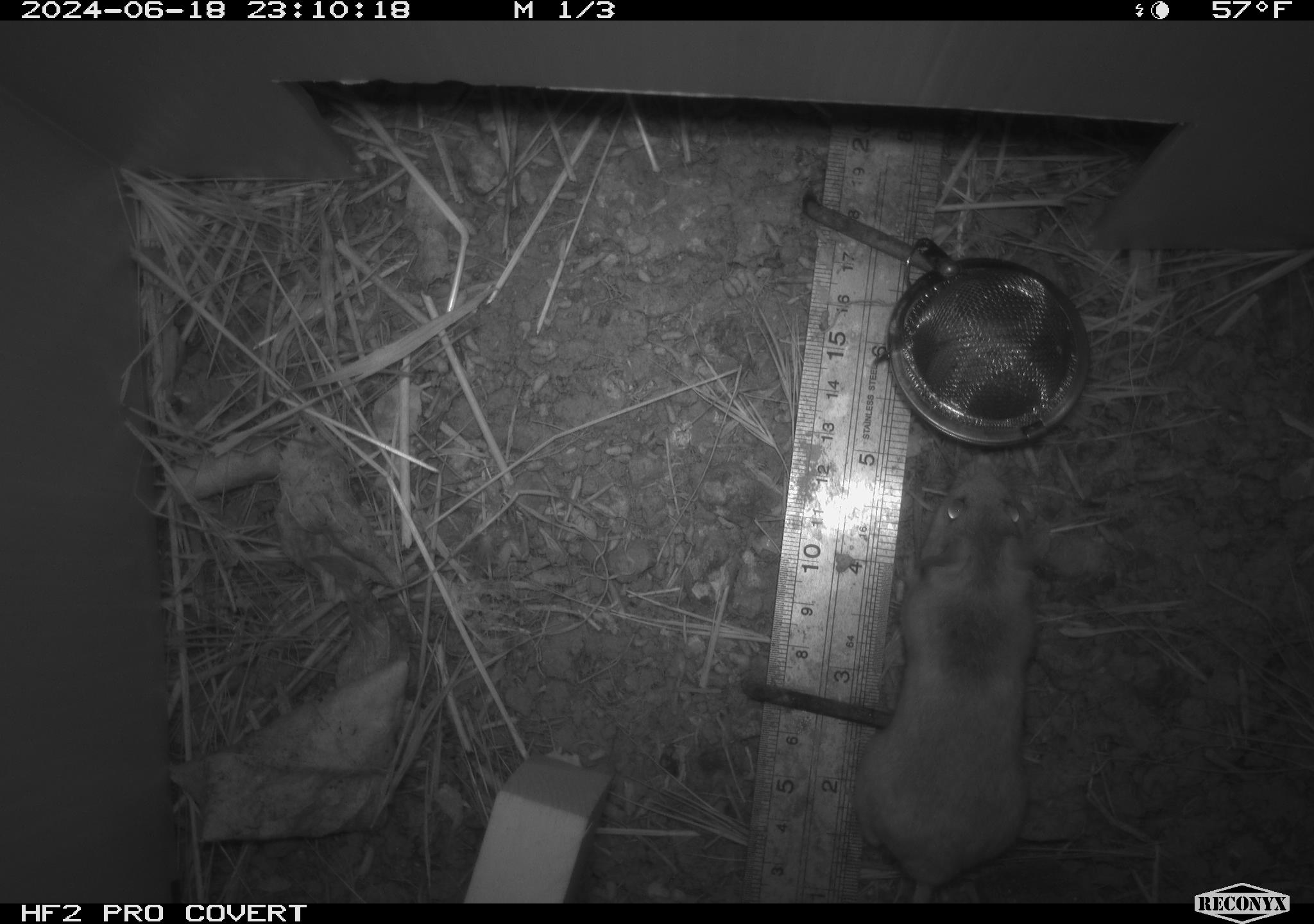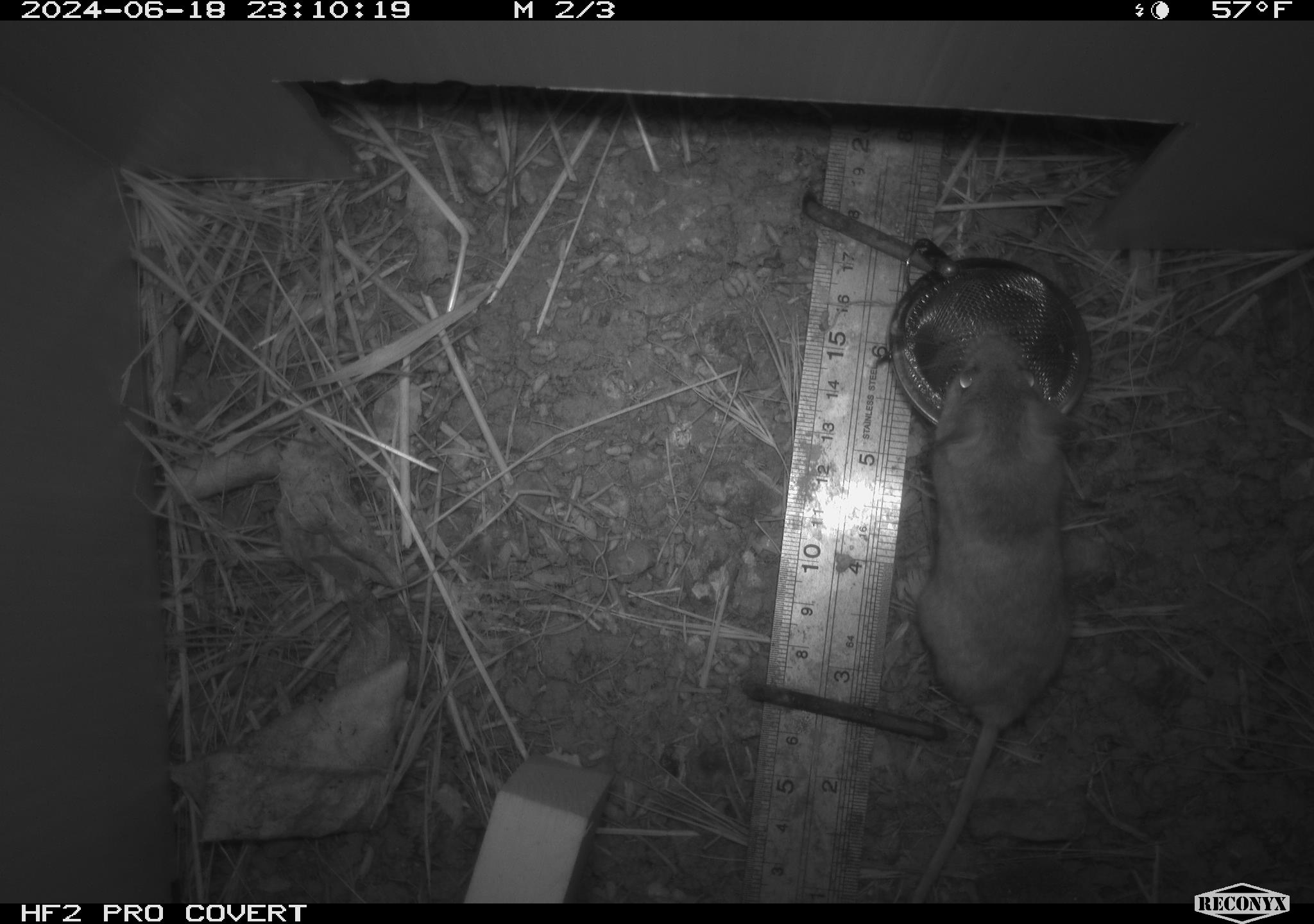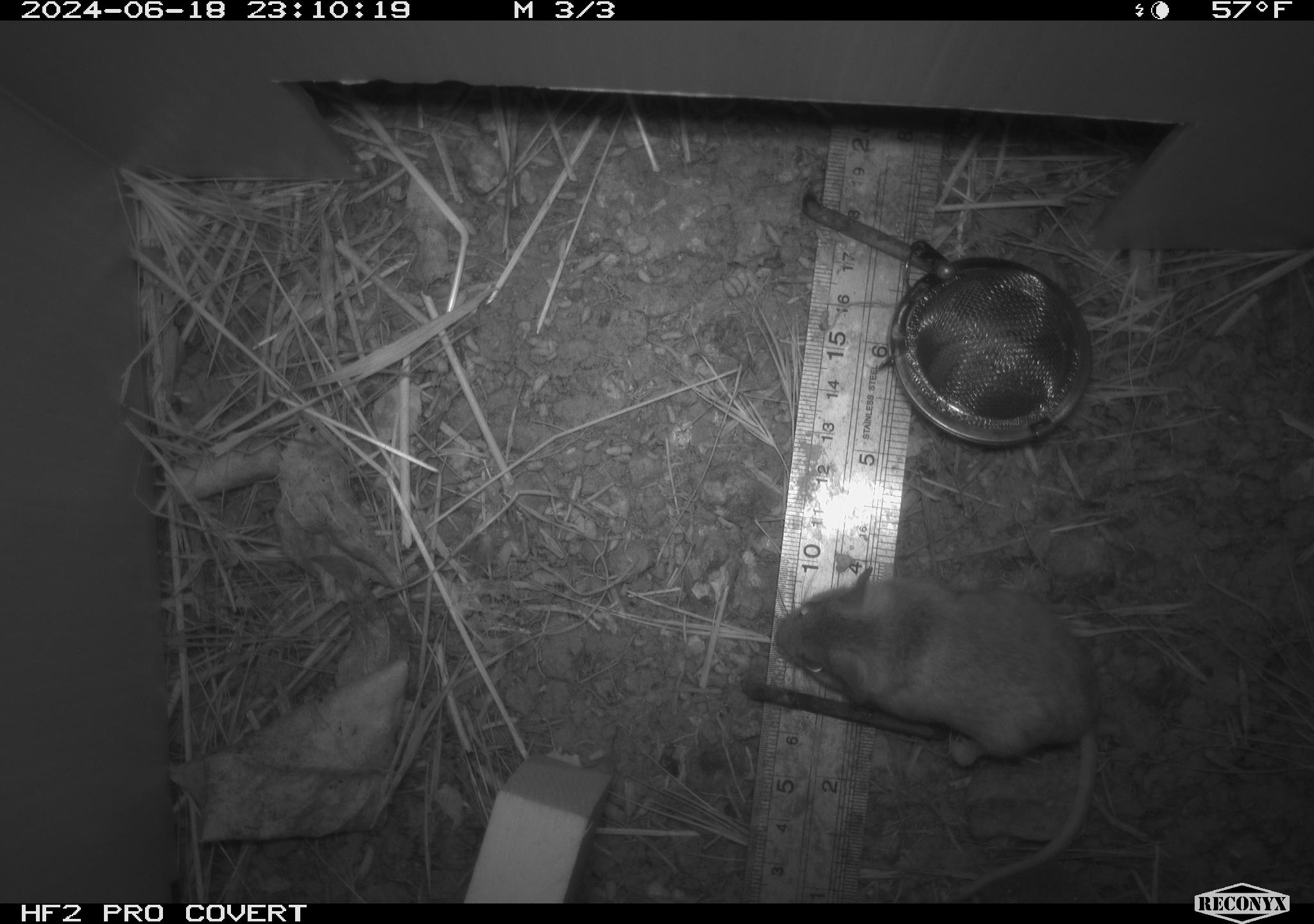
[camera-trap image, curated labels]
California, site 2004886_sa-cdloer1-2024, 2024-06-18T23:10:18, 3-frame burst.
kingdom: Animalia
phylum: Chordata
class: Mammalia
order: Rodentia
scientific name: Rodentia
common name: mouse species